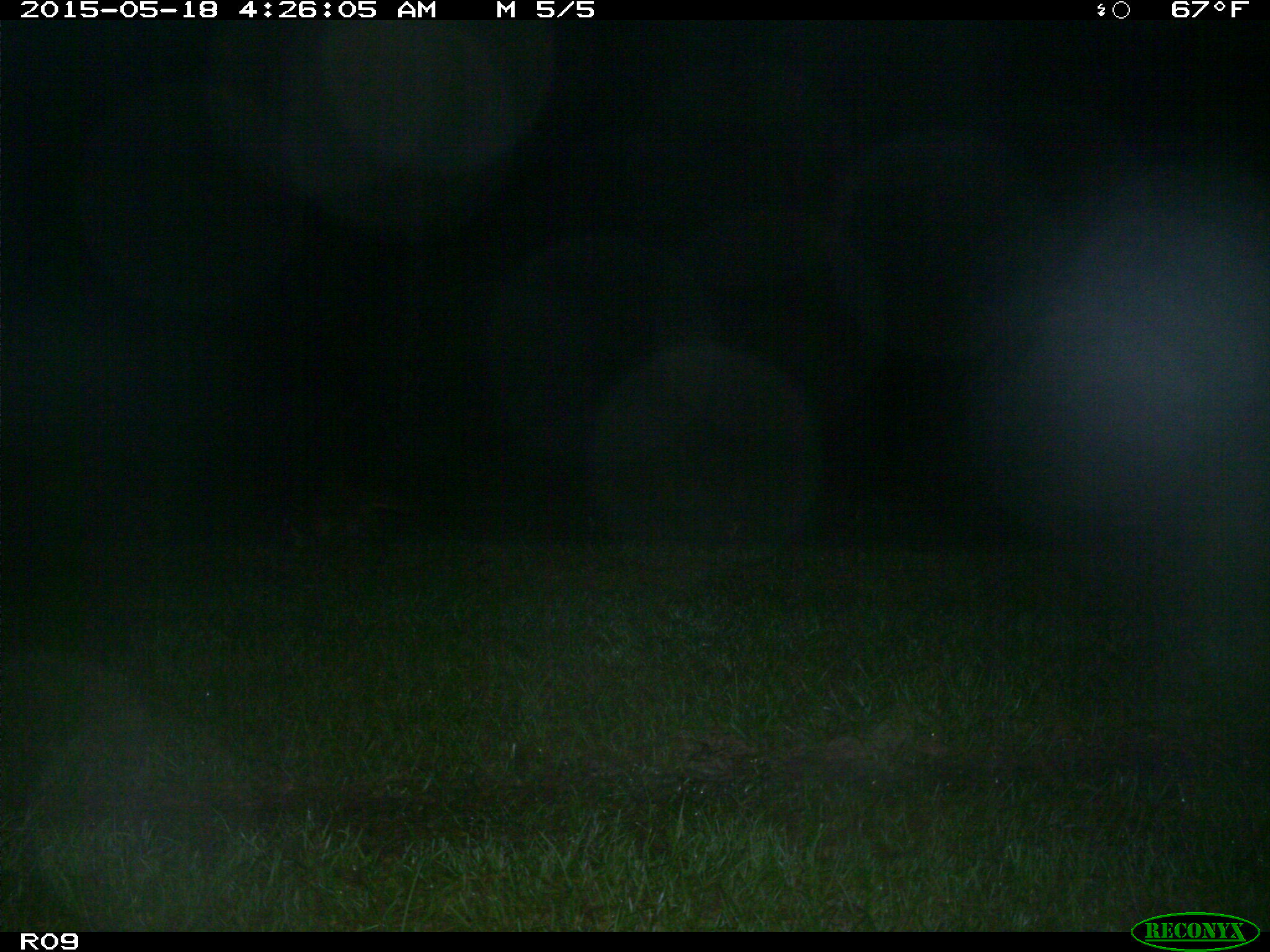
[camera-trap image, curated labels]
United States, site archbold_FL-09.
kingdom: Animalia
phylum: Chordata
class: Mammalia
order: Carnivora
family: Procyonidae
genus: Procyon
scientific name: Procyon lotor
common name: common raccoon